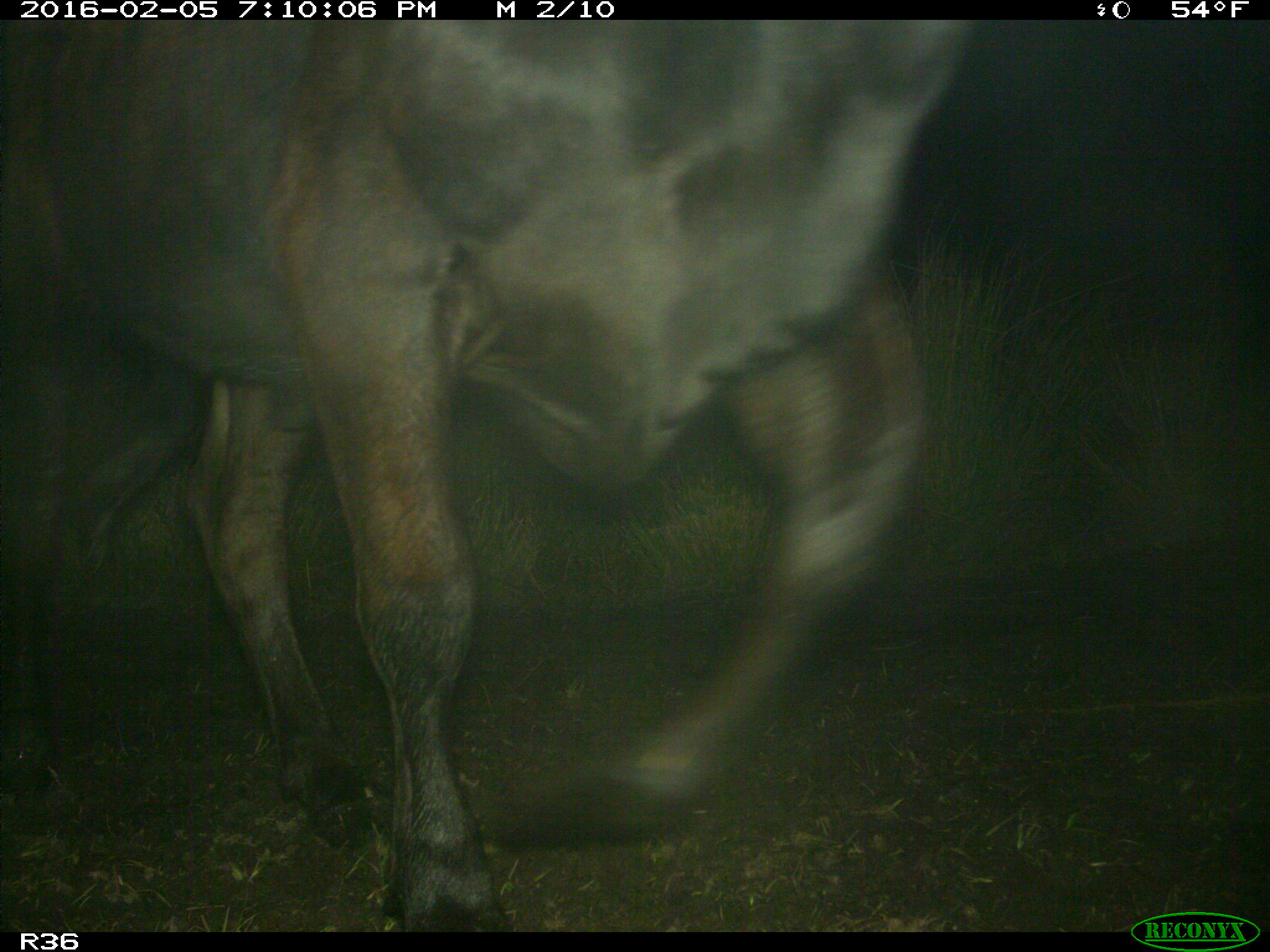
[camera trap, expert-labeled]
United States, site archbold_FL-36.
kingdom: Animalia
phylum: Chordata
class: Mammalia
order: Artiodactyla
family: Bovidae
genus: Bos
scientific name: Bos taurus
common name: domestic cow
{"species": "Bos taurus (domestic cow)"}